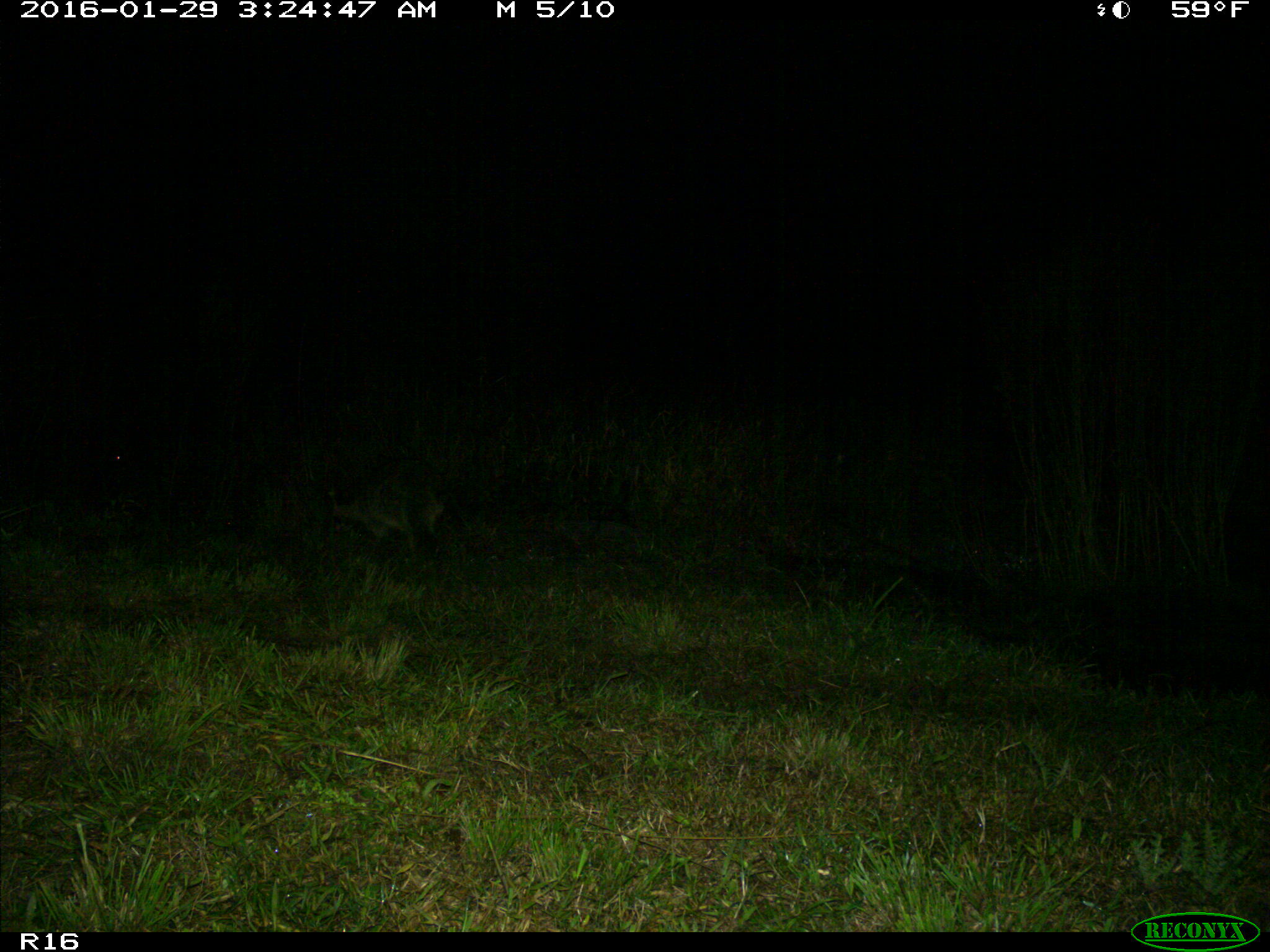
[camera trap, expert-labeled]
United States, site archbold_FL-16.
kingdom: Animalia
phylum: Chordata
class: Mammalia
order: Carnivora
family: Procyonidae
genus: Procyon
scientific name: Procyon lotor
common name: common raccoon